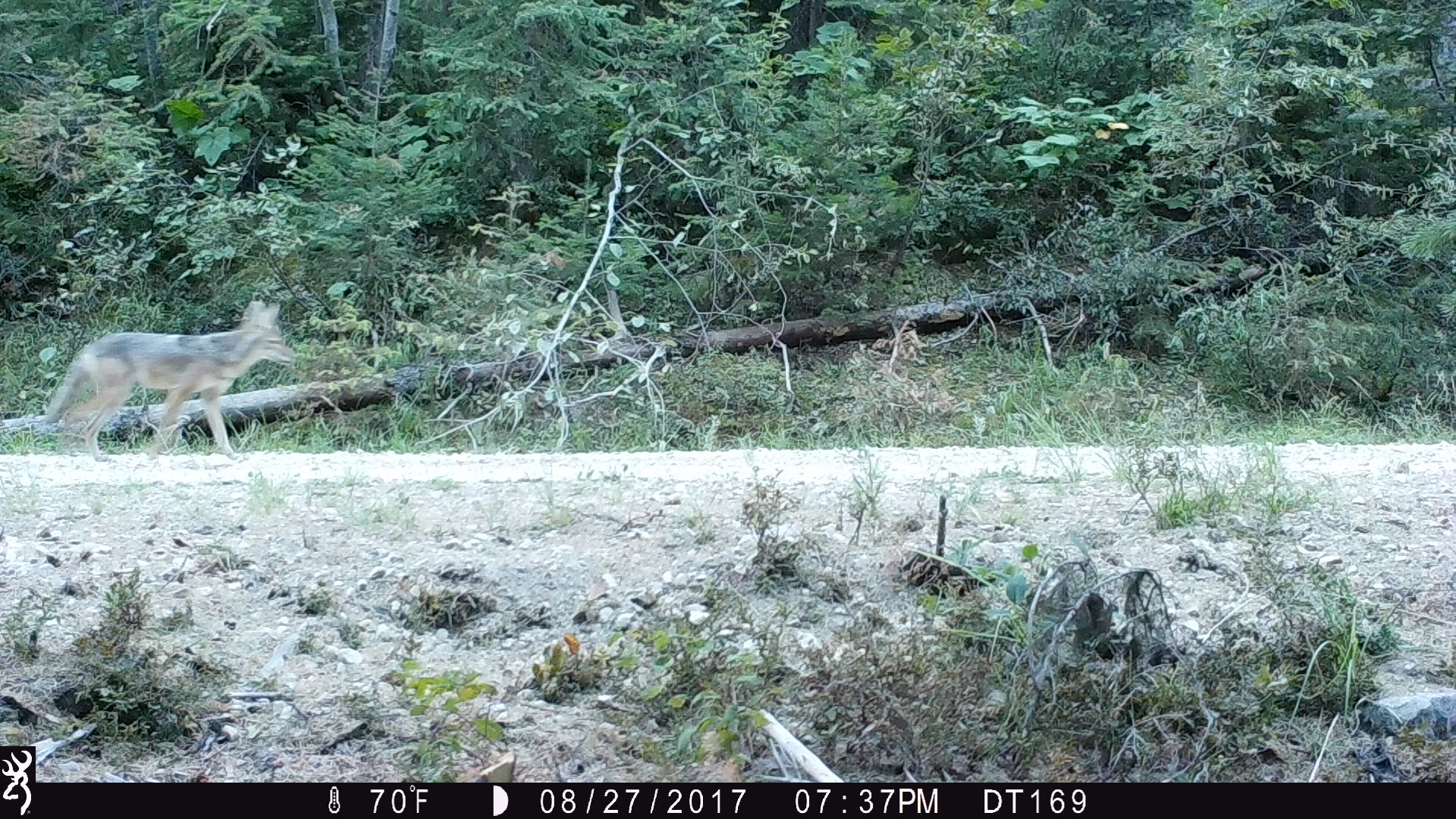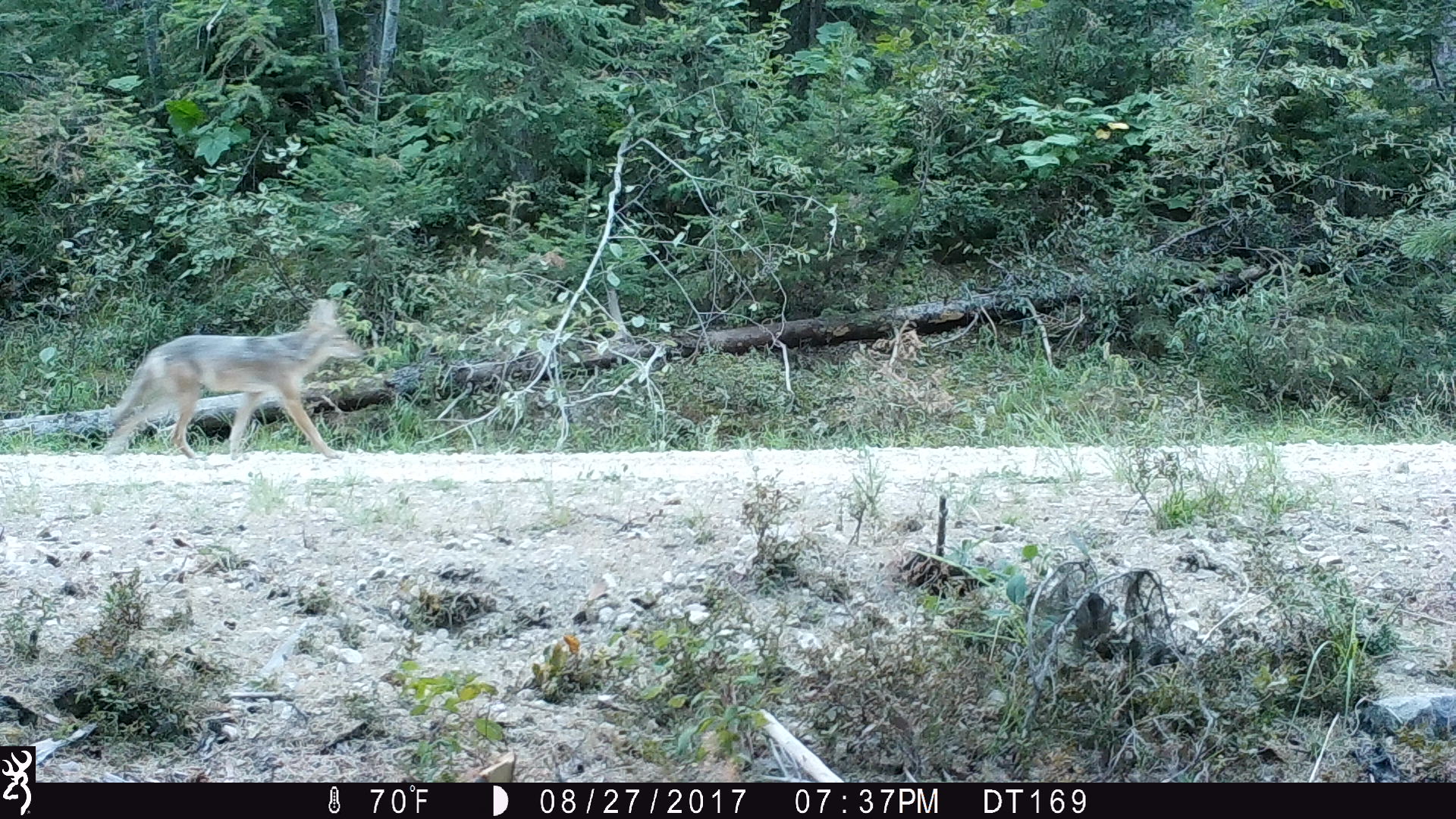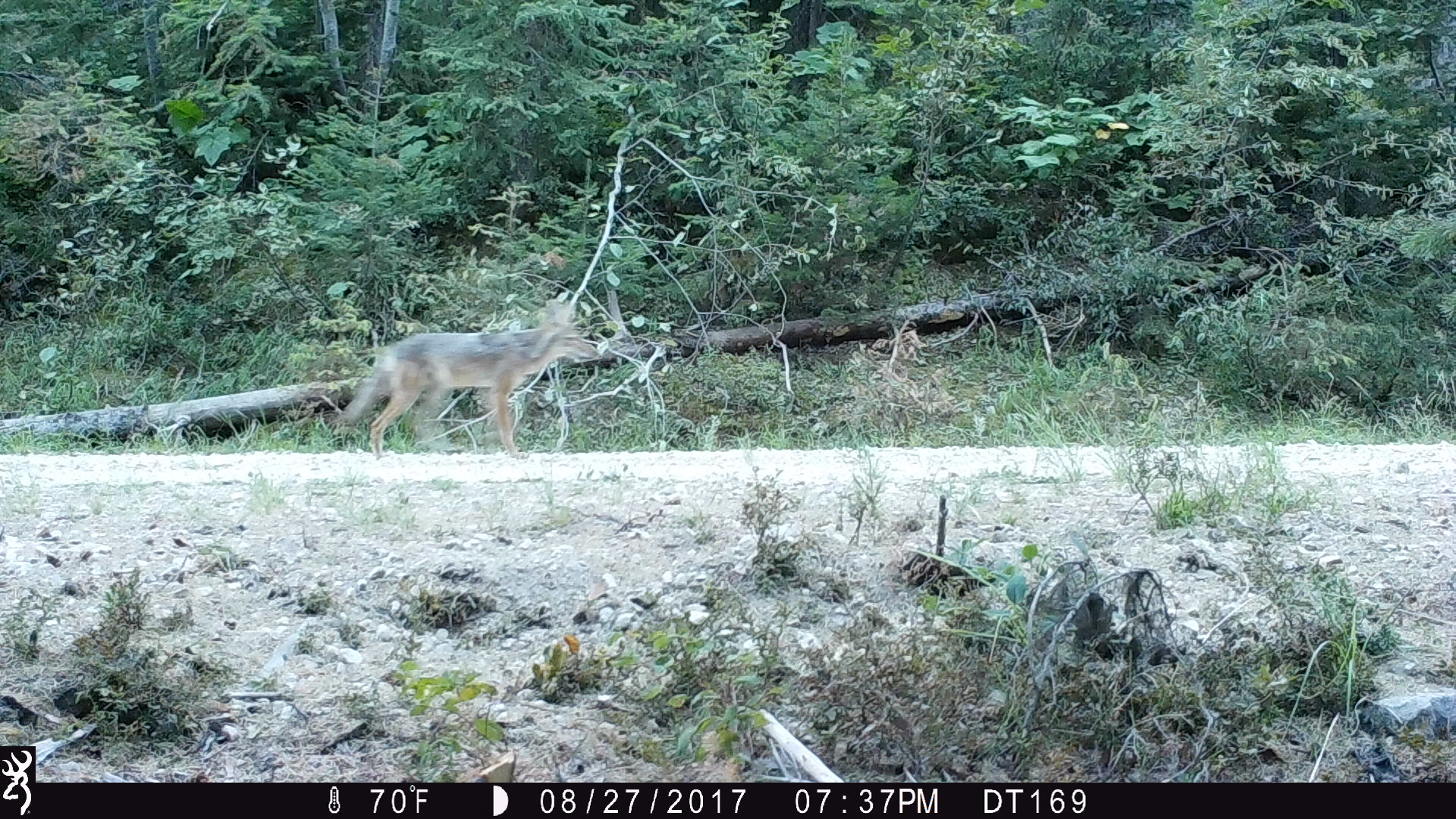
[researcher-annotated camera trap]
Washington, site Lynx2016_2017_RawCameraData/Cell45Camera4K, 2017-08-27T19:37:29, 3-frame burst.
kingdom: Animalia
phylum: Chordata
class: Mammalia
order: Carnivora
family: Canidae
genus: Canis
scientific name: Canis latrans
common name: coyote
Canis latrans (coyote). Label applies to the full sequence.